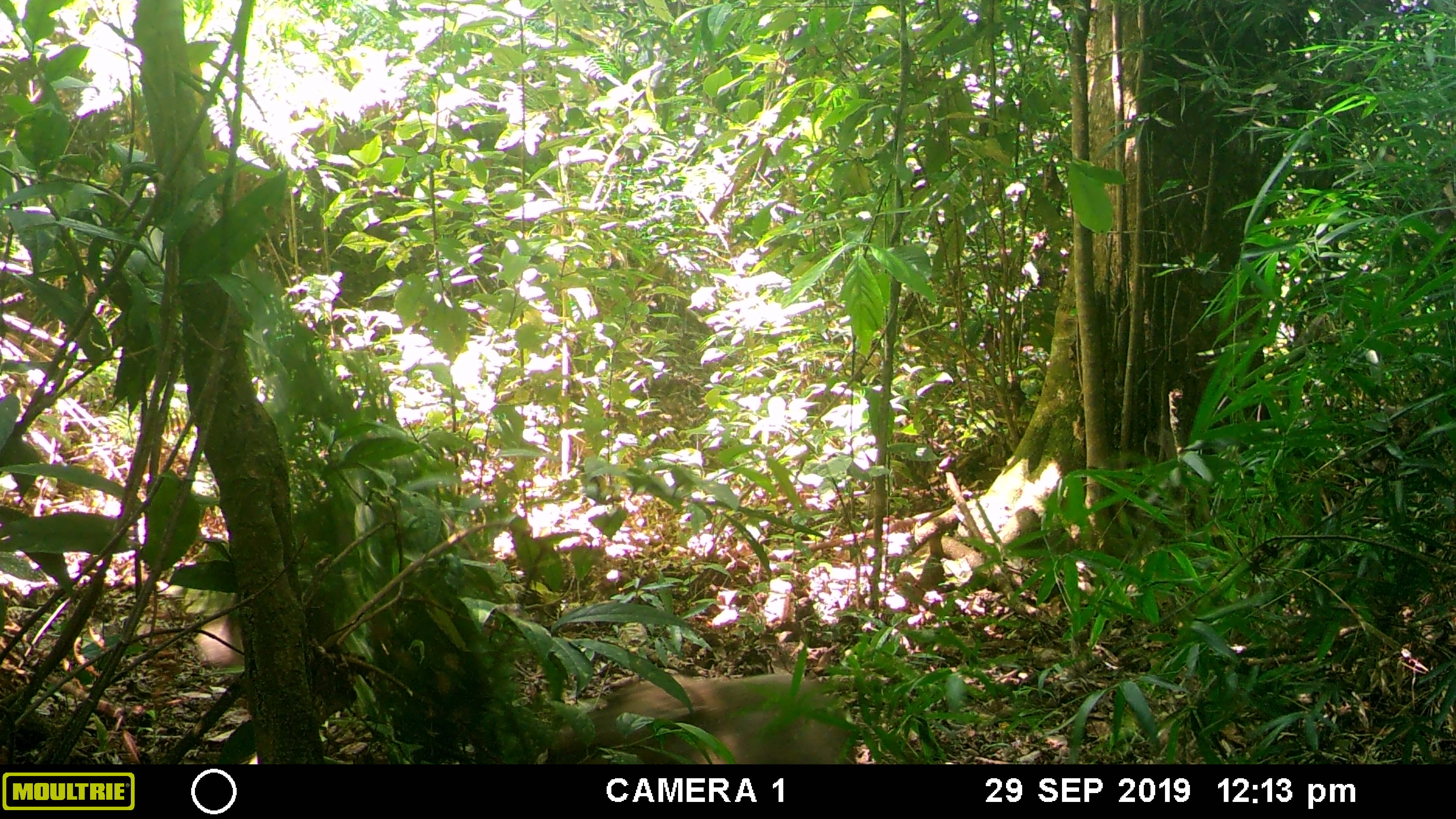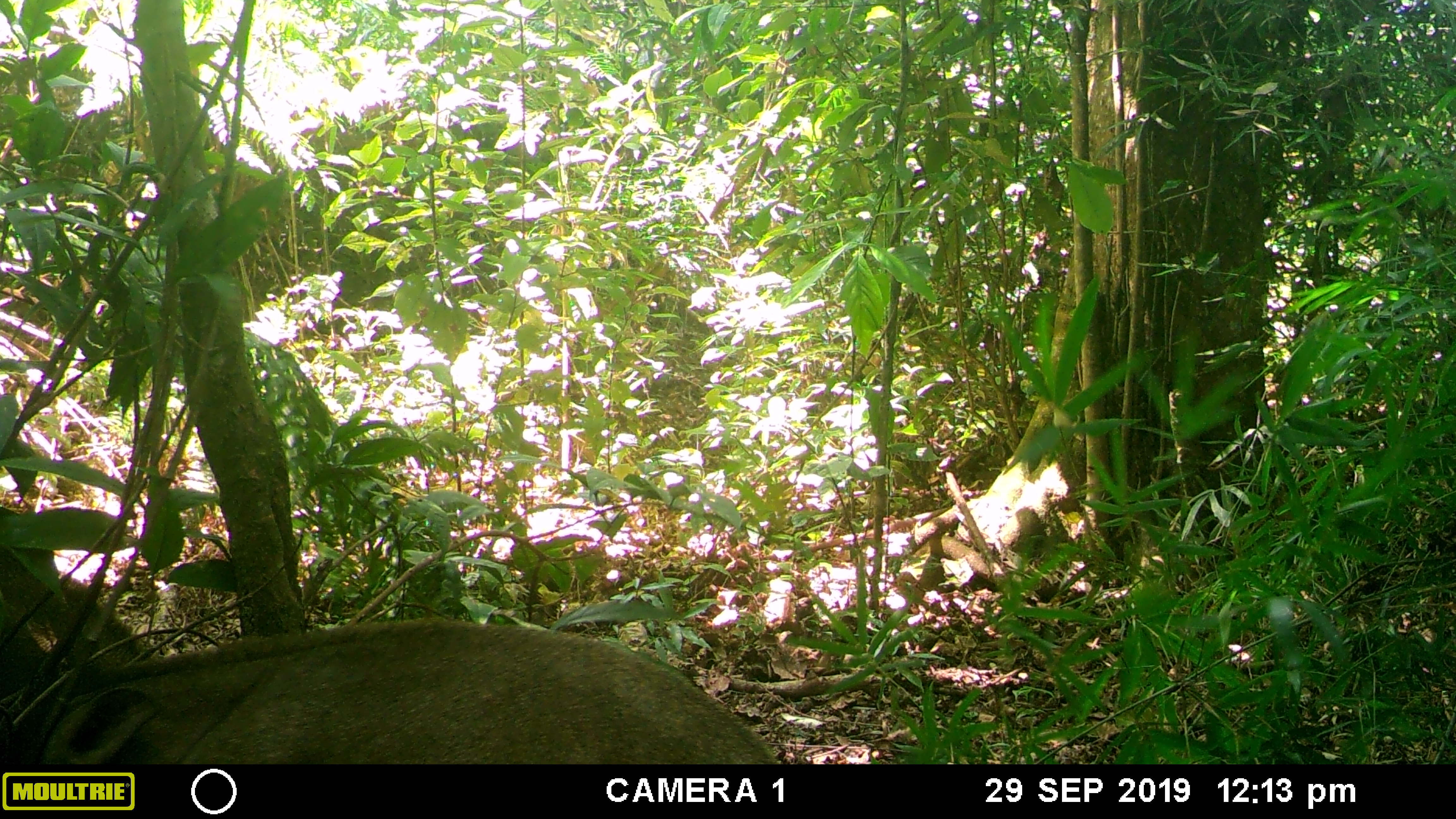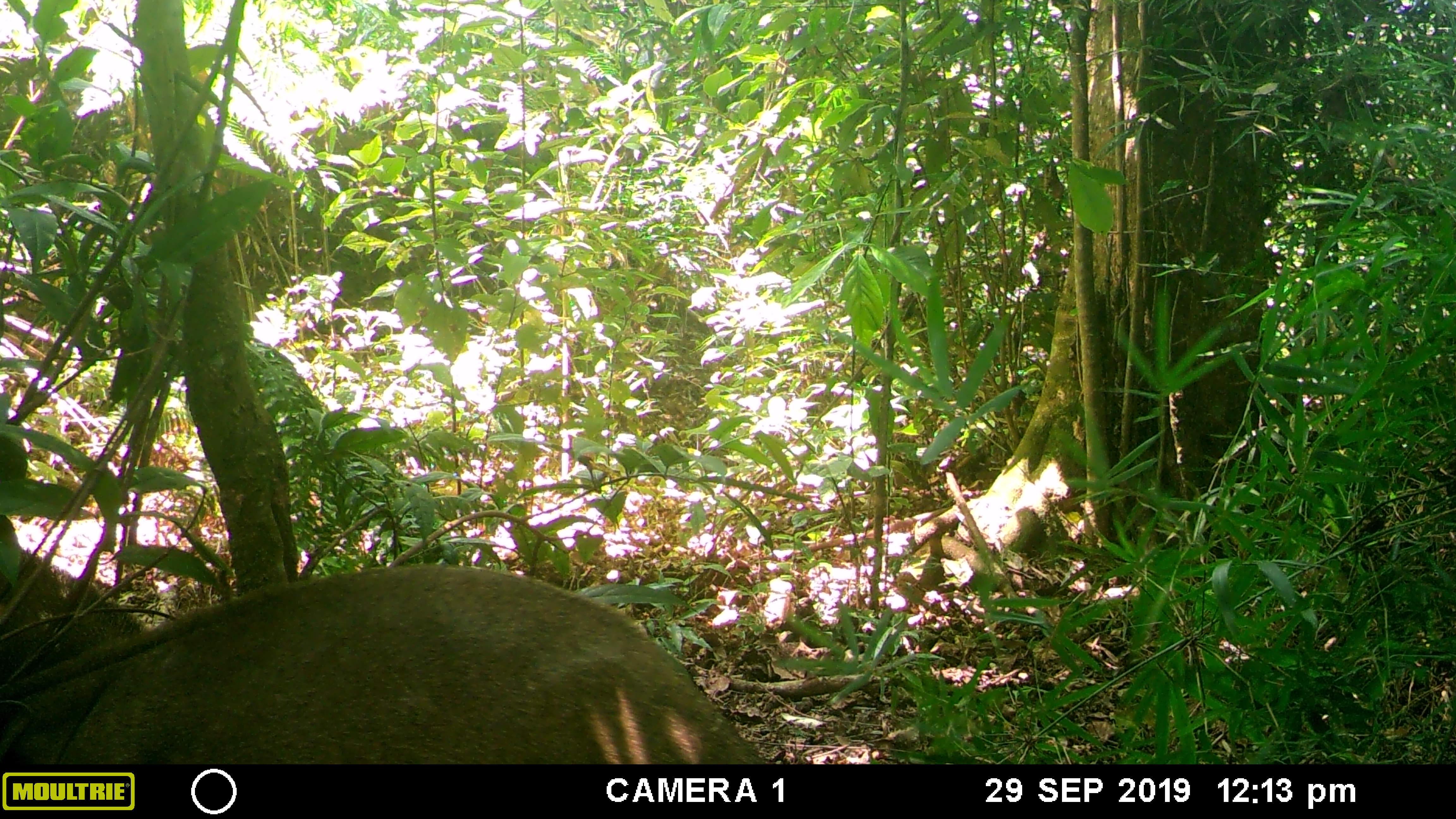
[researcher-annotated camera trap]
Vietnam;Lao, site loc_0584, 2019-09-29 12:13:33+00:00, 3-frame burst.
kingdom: Animalia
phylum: Chordata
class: Mammalia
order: Artiodactyla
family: Suidae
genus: Sus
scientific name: Sus scrofa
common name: eurasian wild pig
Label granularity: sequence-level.